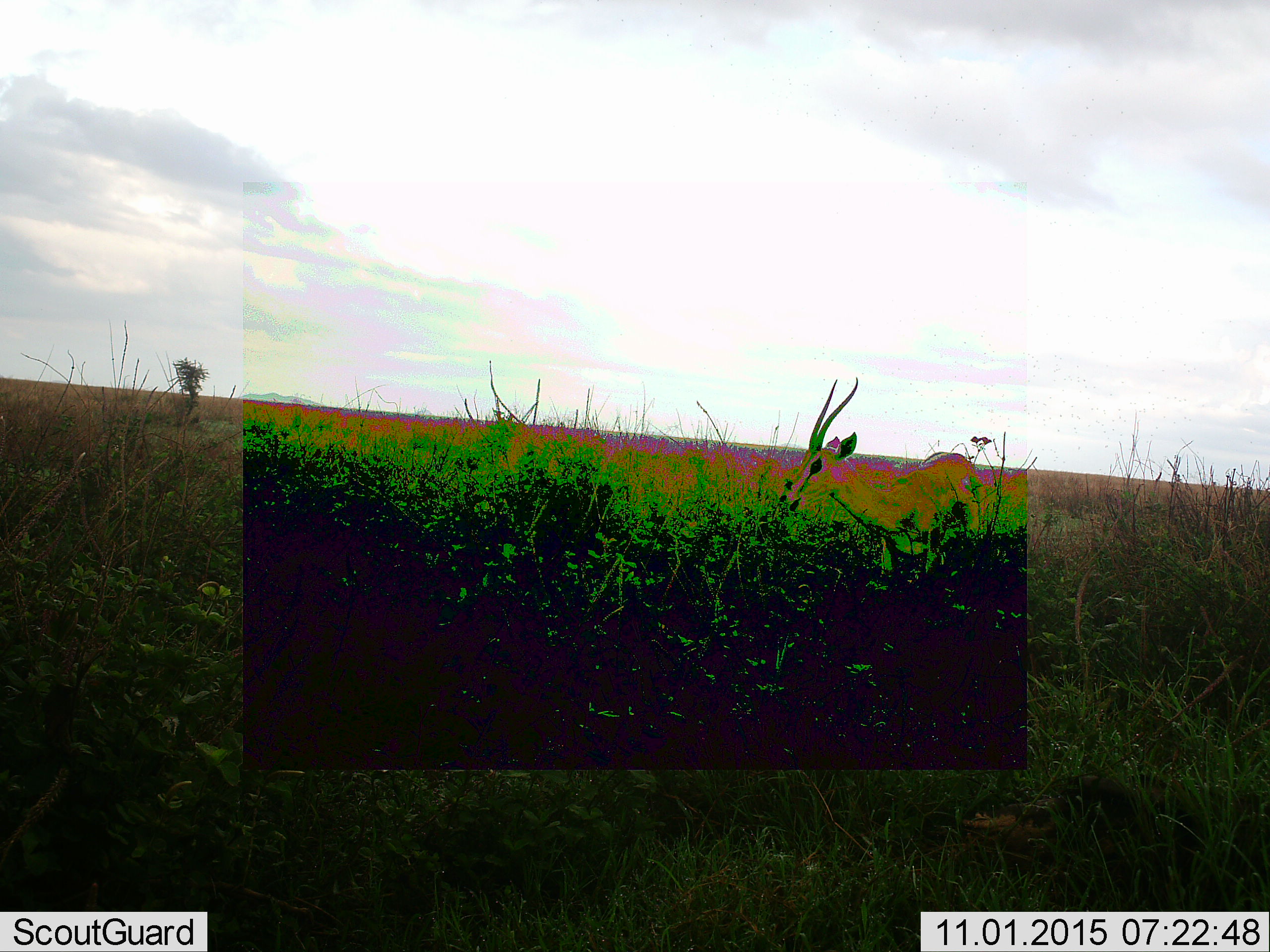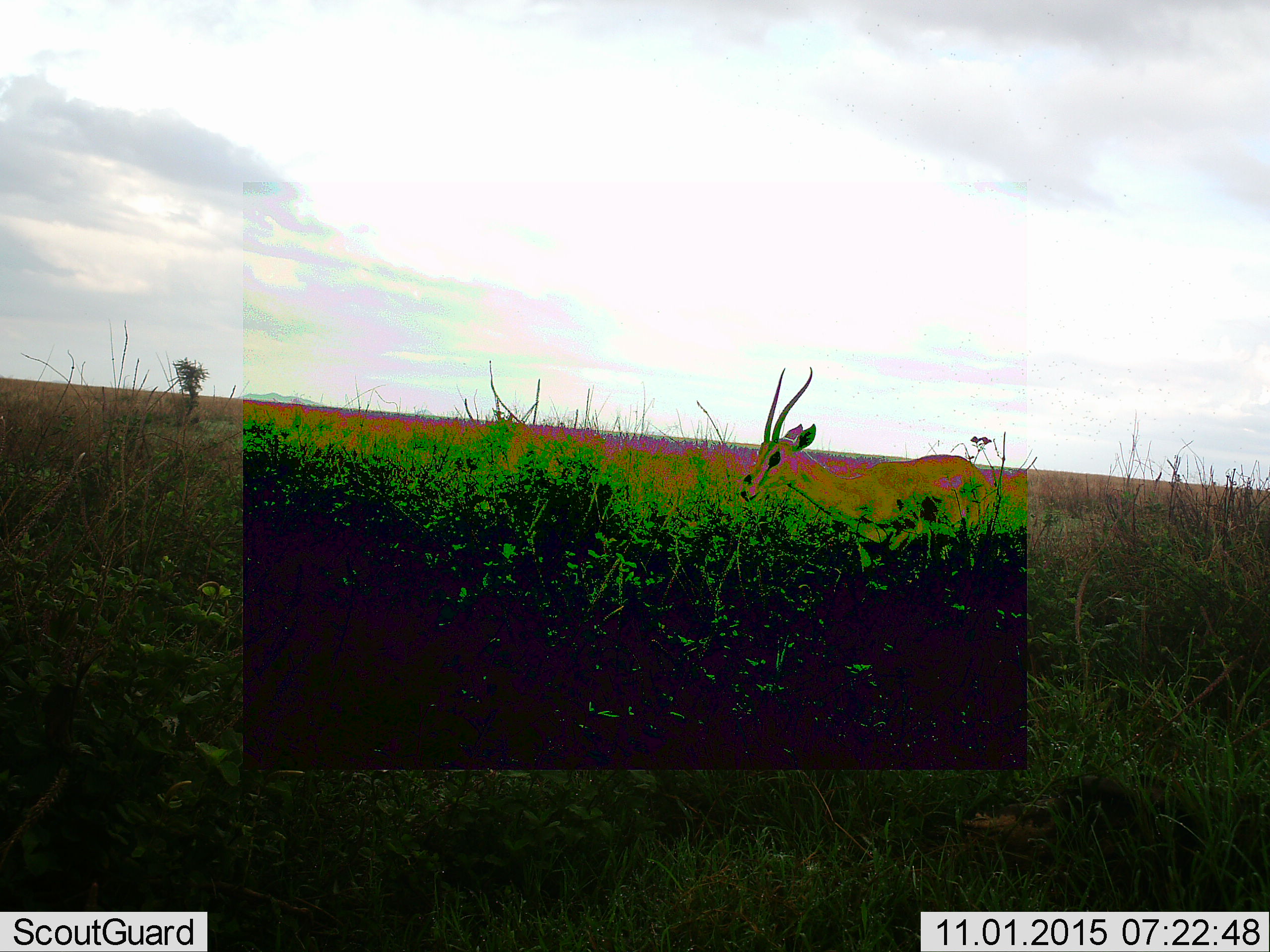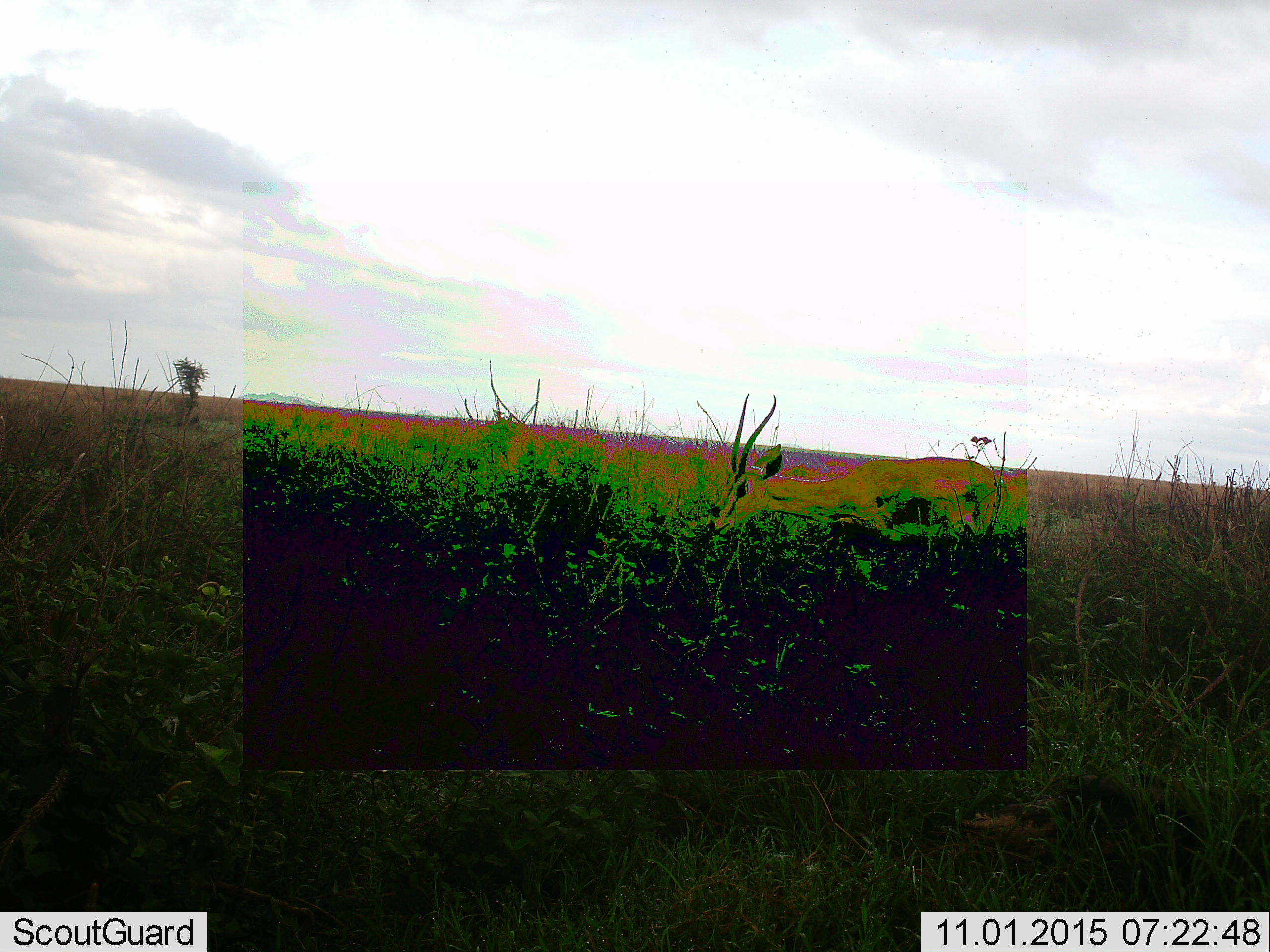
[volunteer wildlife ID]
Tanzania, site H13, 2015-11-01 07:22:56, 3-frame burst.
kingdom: Animalia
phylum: Chordata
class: Mammalia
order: Artiodactyla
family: Bovidae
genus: Nanger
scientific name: Nanger granti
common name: grant's gazelle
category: gazellegrants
Gazellegrants (grant's gazelle) (Nanger granti), count 1. Behavior (volunteer vote fractions): standing 40%, resting 0%, moving 40%, interacting 0%. Young present (vote fraction): 0%. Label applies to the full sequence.